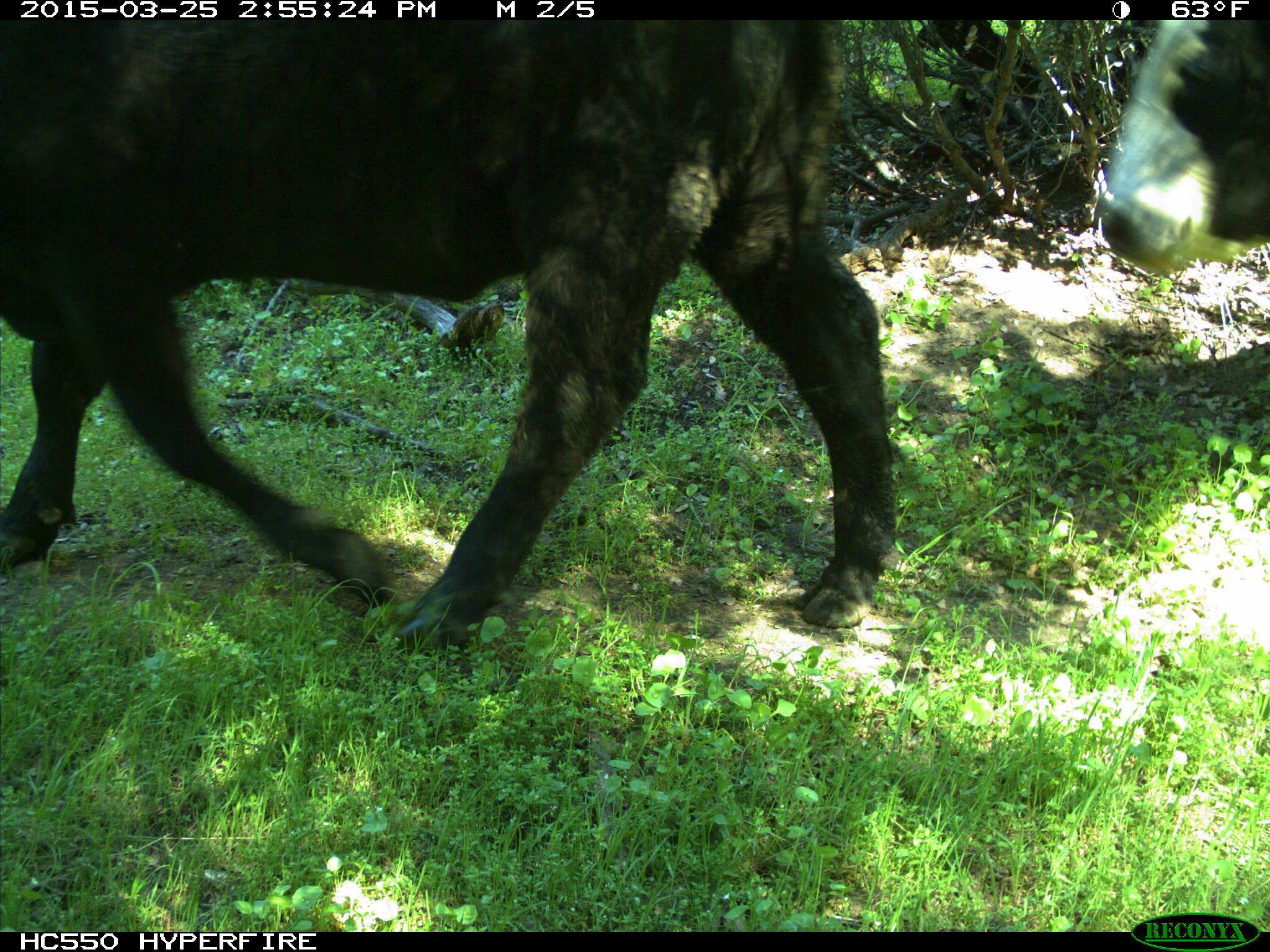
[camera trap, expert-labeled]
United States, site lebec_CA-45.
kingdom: Animalia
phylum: Chordata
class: Mammalia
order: Artiodactyla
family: Bovidae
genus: Bos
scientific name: Bos taurus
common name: domestic cow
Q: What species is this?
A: Bos taurus (domestic cow).